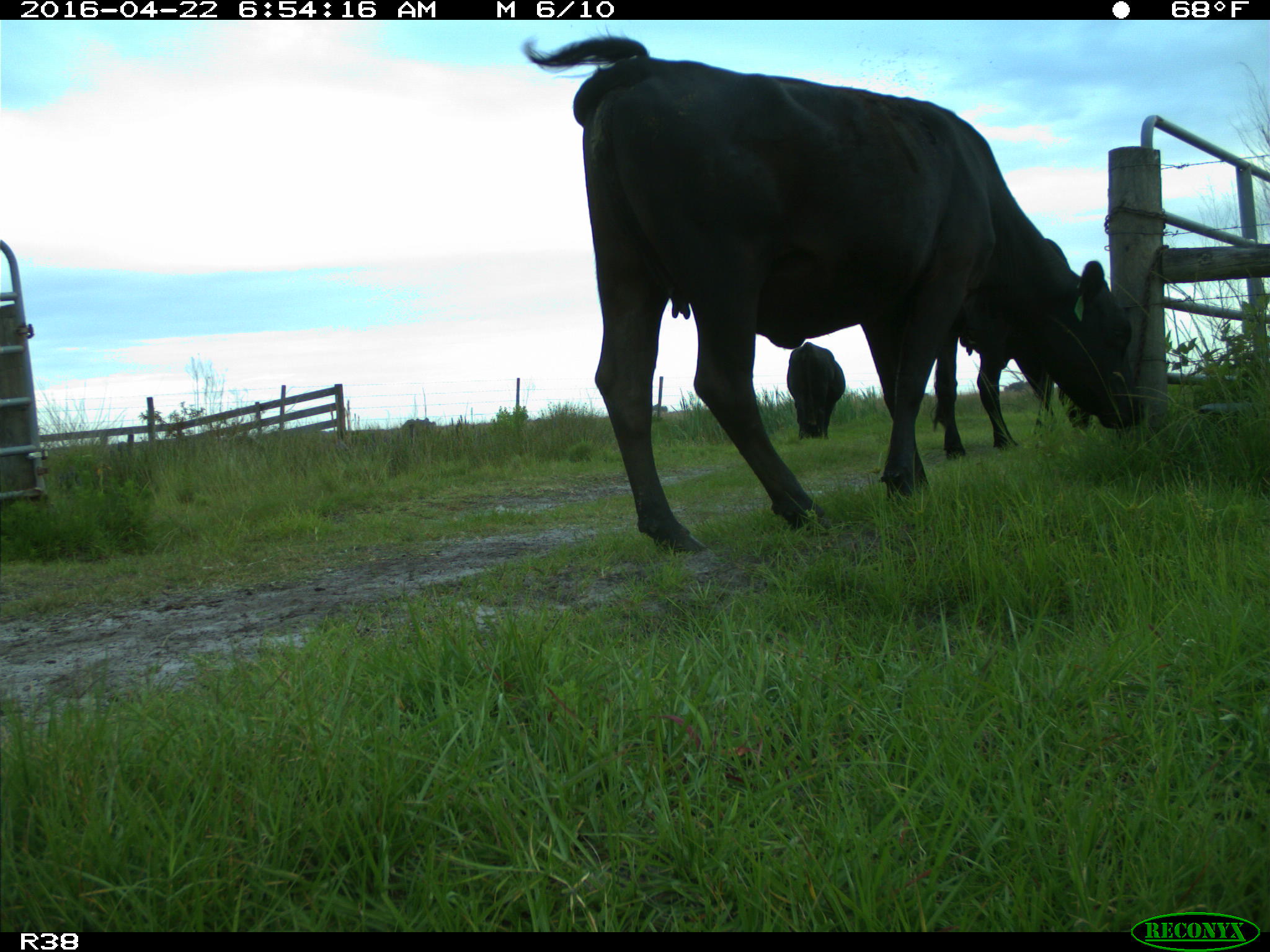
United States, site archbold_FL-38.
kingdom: Animalia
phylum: Chordata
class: Mammalia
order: Artiodactyla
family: Bovidae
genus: Bos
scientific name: Bos taurus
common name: domestic cow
Bos taurus (domestic cow).